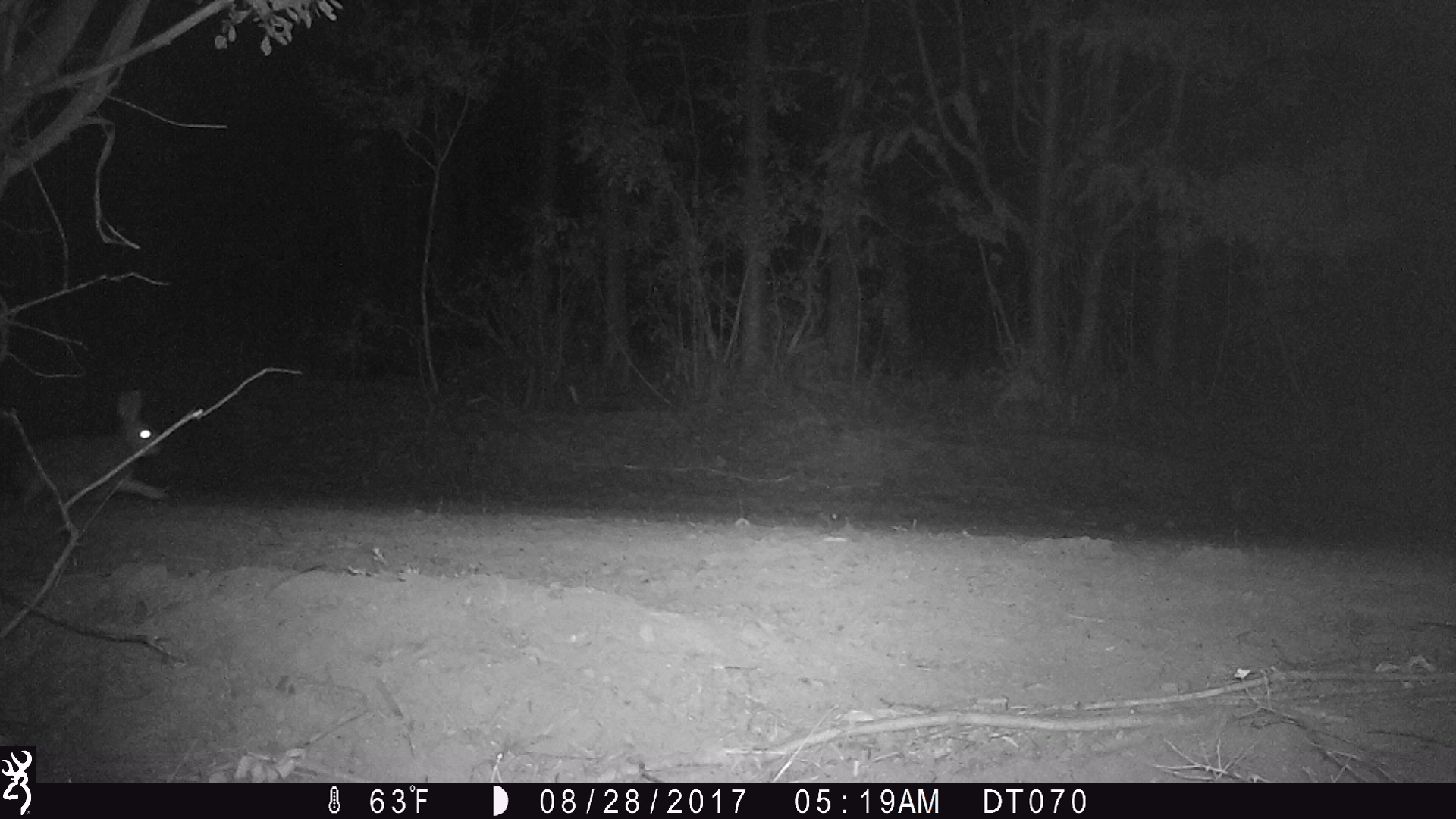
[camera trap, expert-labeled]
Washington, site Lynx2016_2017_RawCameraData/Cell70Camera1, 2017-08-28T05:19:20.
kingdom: Animalia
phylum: Chordata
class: Mammalia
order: Lagomorpha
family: Leporidae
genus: Lepus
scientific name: Lepus americanus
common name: snowshoe hare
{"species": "Lepus americanus (snowshoe hare)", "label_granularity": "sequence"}